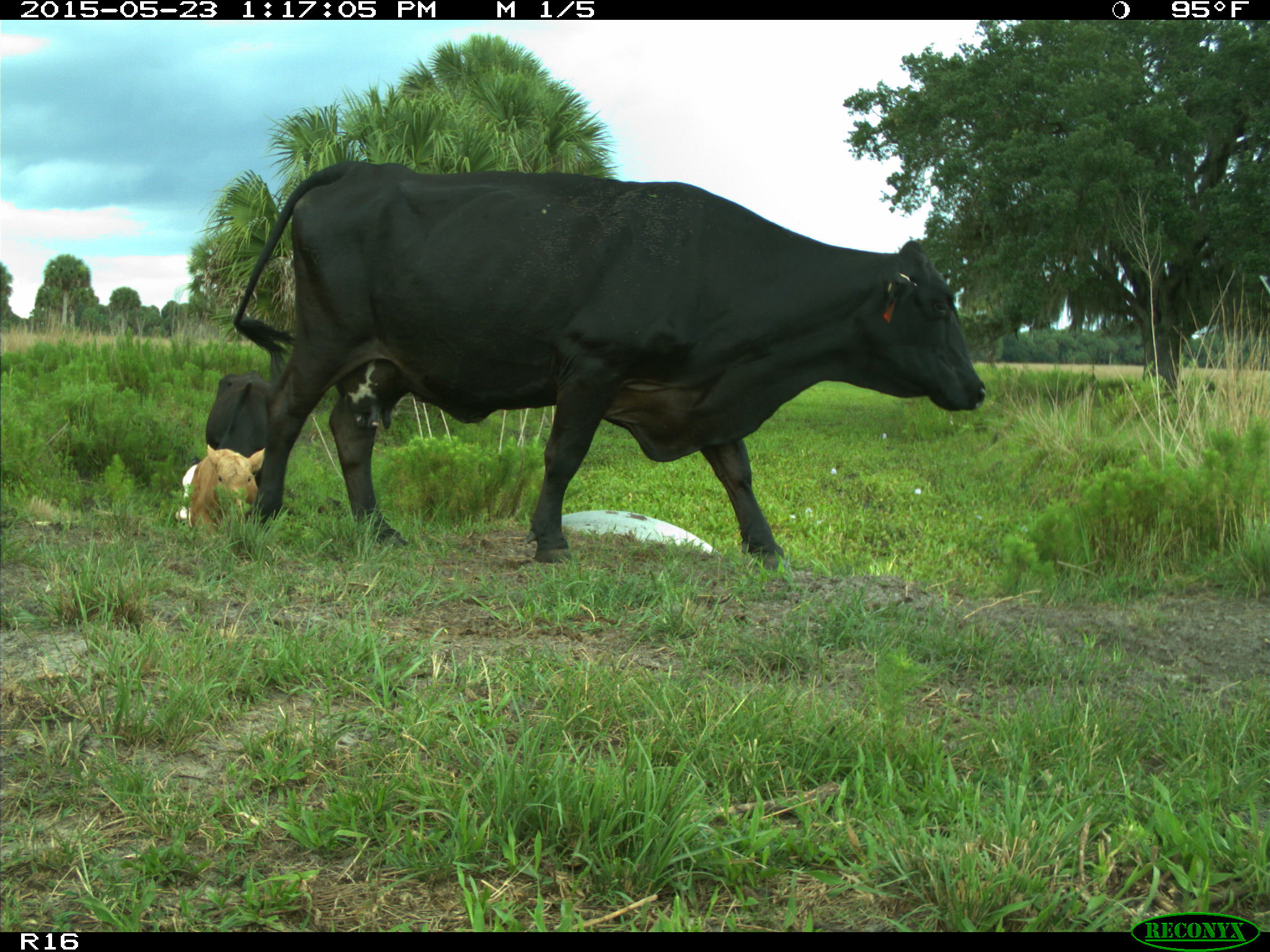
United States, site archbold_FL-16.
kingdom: Animalia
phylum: Chordata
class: Mammalia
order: Artiodactyla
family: Bovidae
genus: Bos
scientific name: Bos taurus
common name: domestic cow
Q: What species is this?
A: Bos taurus (domestic cow).